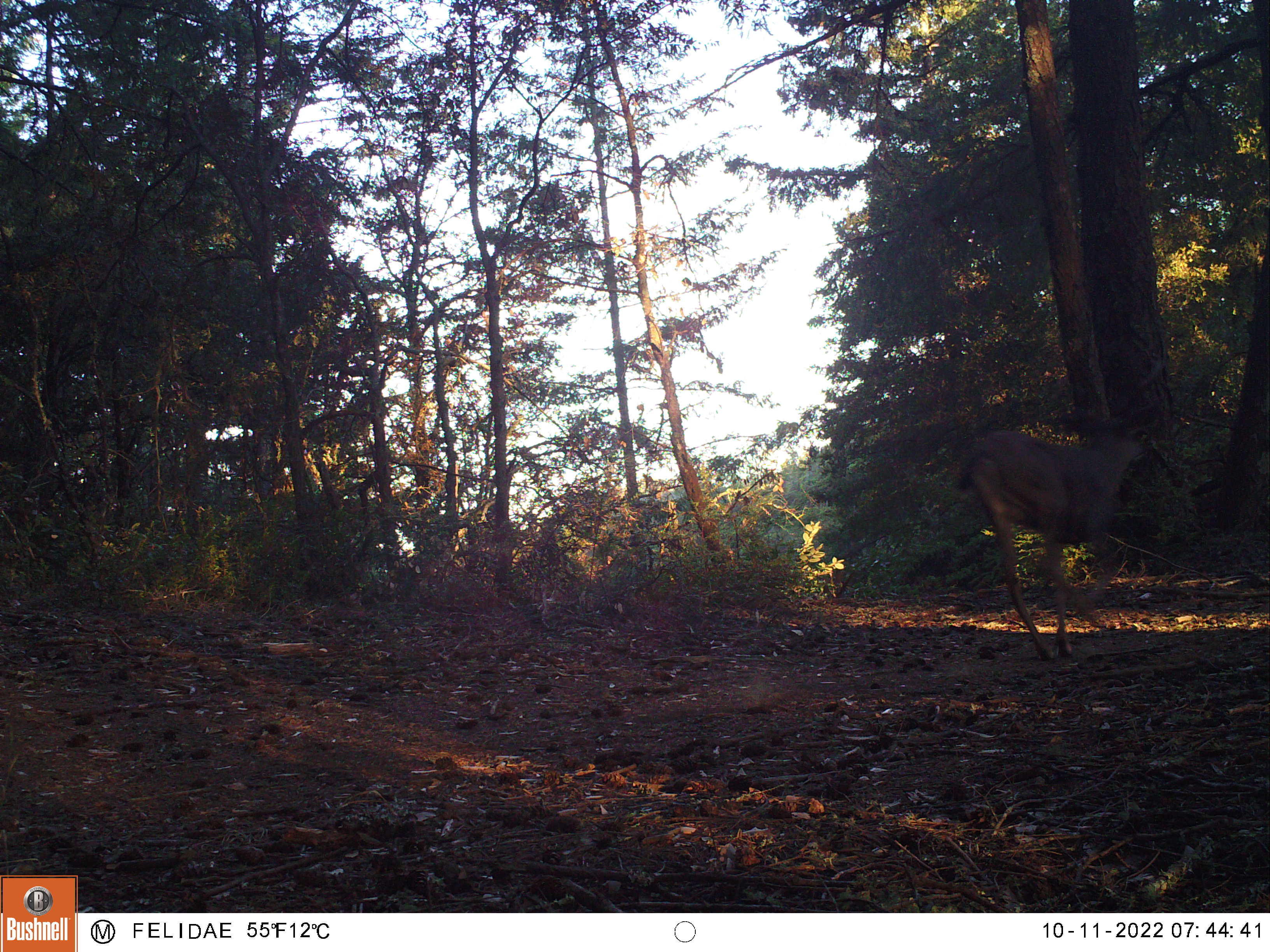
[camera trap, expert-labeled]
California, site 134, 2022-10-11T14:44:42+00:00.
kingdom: Animalia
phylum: Chordata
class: Mammalia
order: Artiodactyla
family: Cervidae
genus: Odocoileus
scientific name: Odocoileus hemionus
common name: mule deer